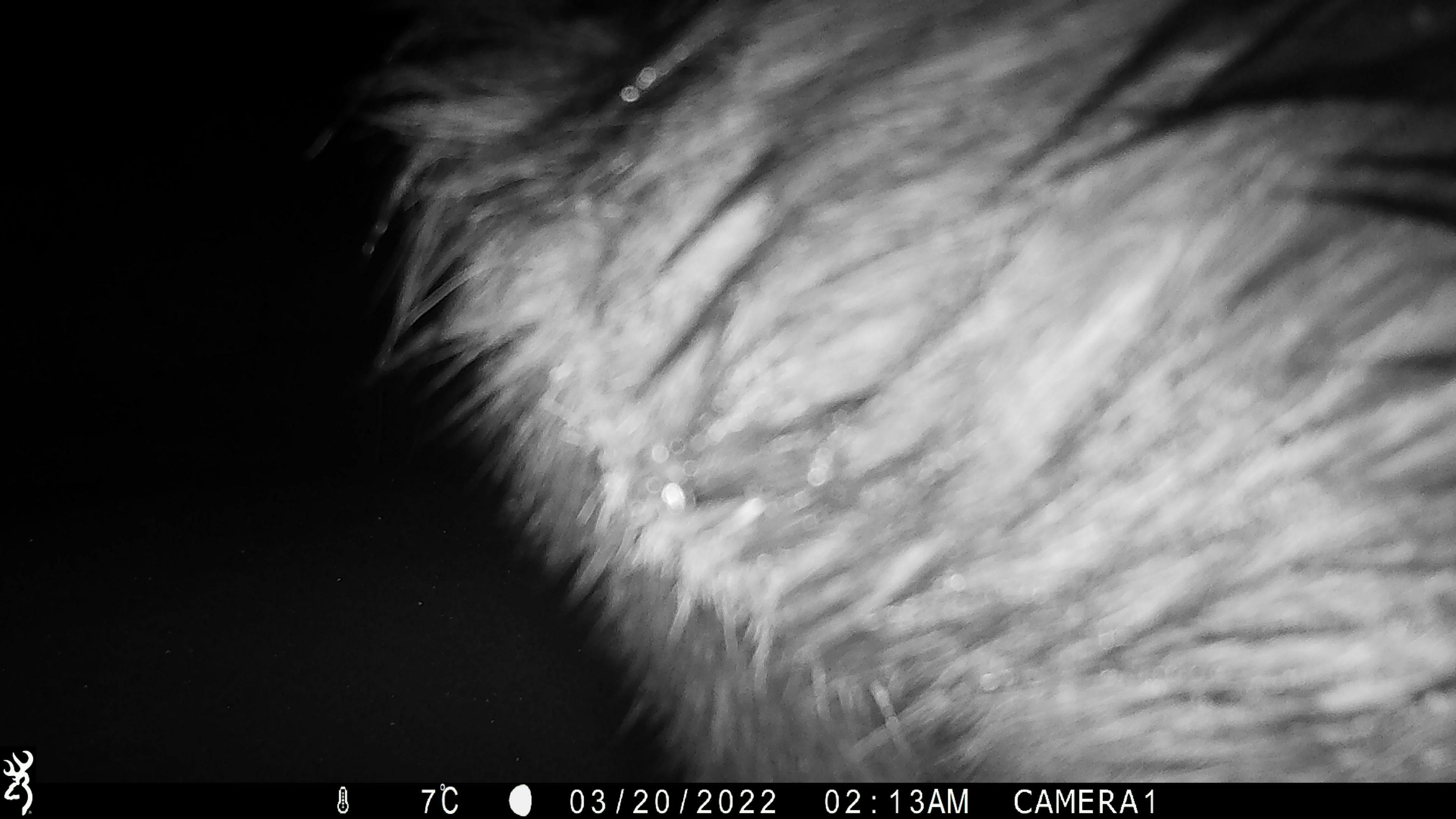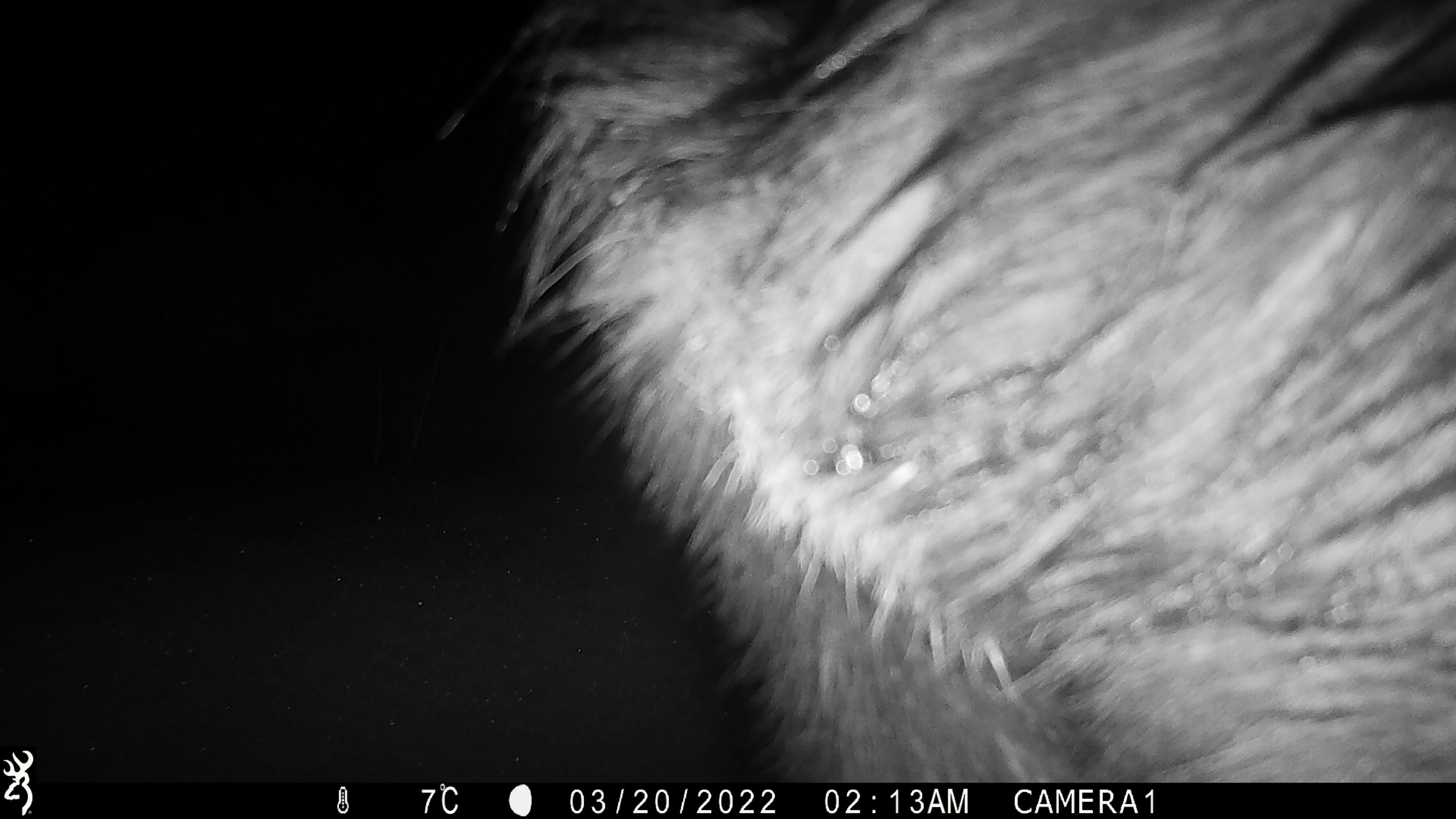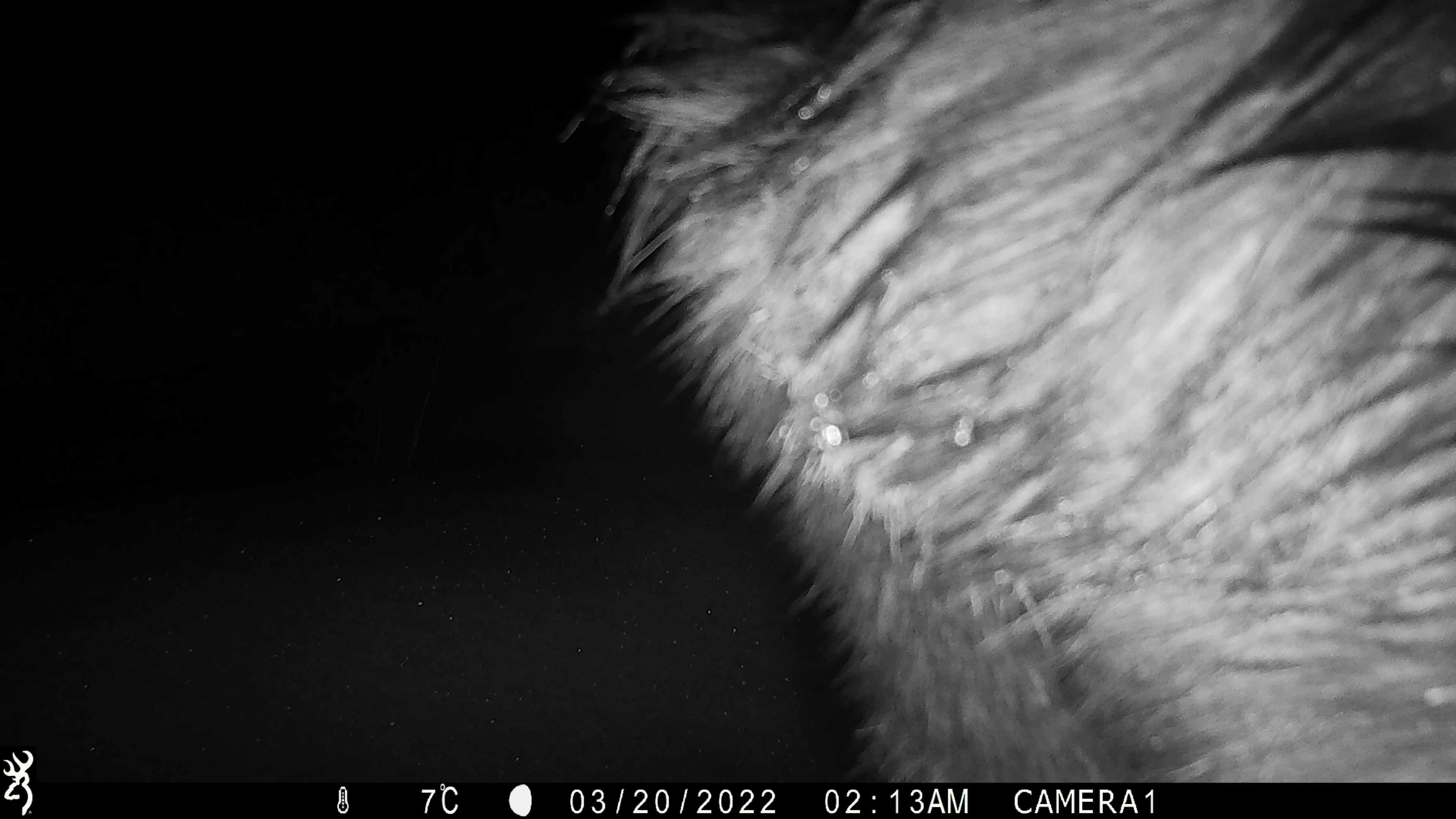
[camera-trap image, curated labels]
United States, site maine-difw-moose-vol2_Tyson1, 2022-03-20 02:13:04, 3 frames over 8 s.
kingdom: Animalia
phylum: Chordata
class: Mammalia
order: Artiodactyla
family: Cervidae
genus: Alces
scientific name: Alces alces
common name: moose